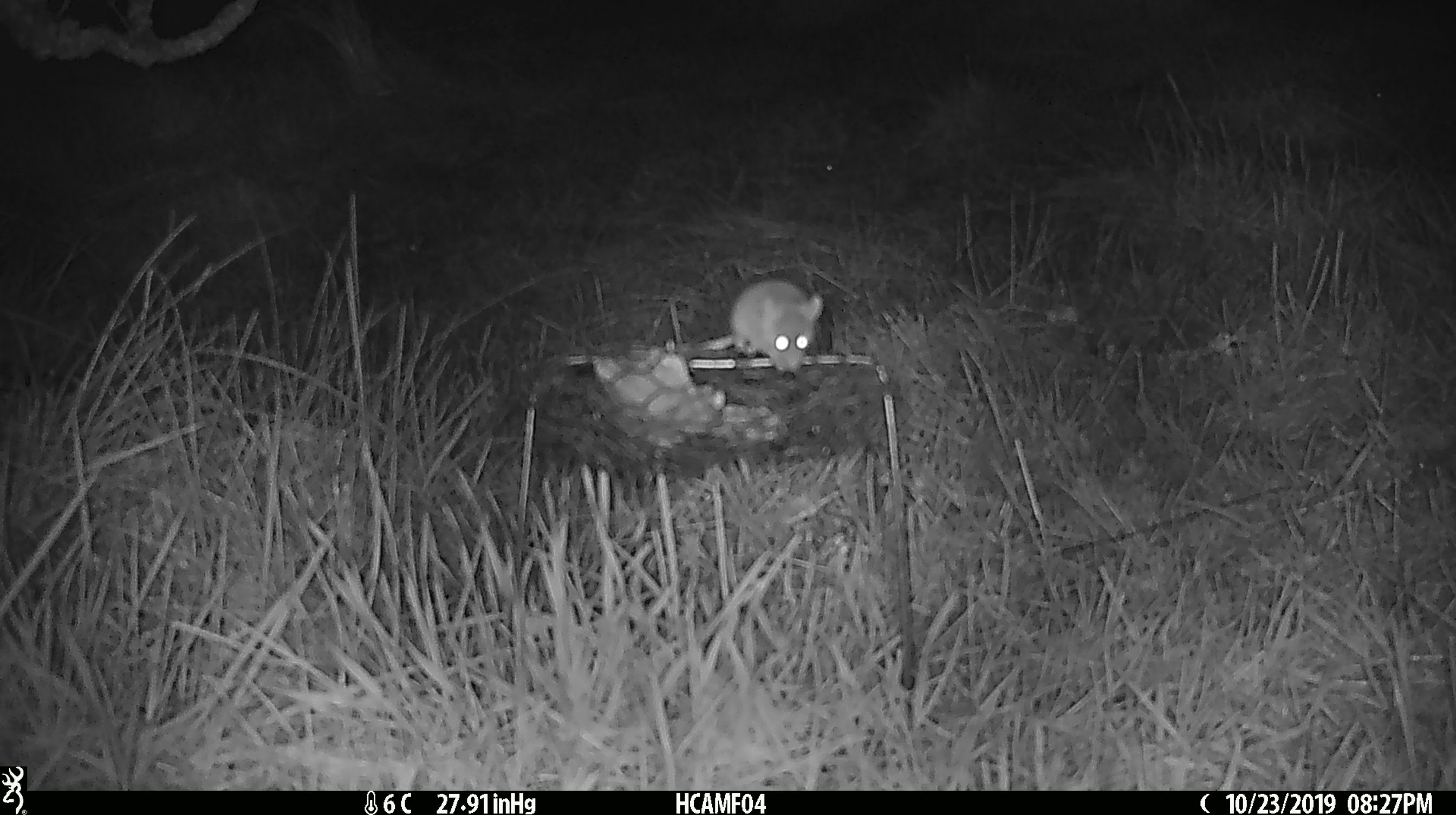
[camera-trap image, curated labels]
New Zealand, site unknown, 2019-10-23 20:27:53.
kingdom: Animalia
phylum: Chordata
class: Mammalia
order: Rodentia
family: Muridae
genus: Mus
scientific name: Mus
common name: mouse